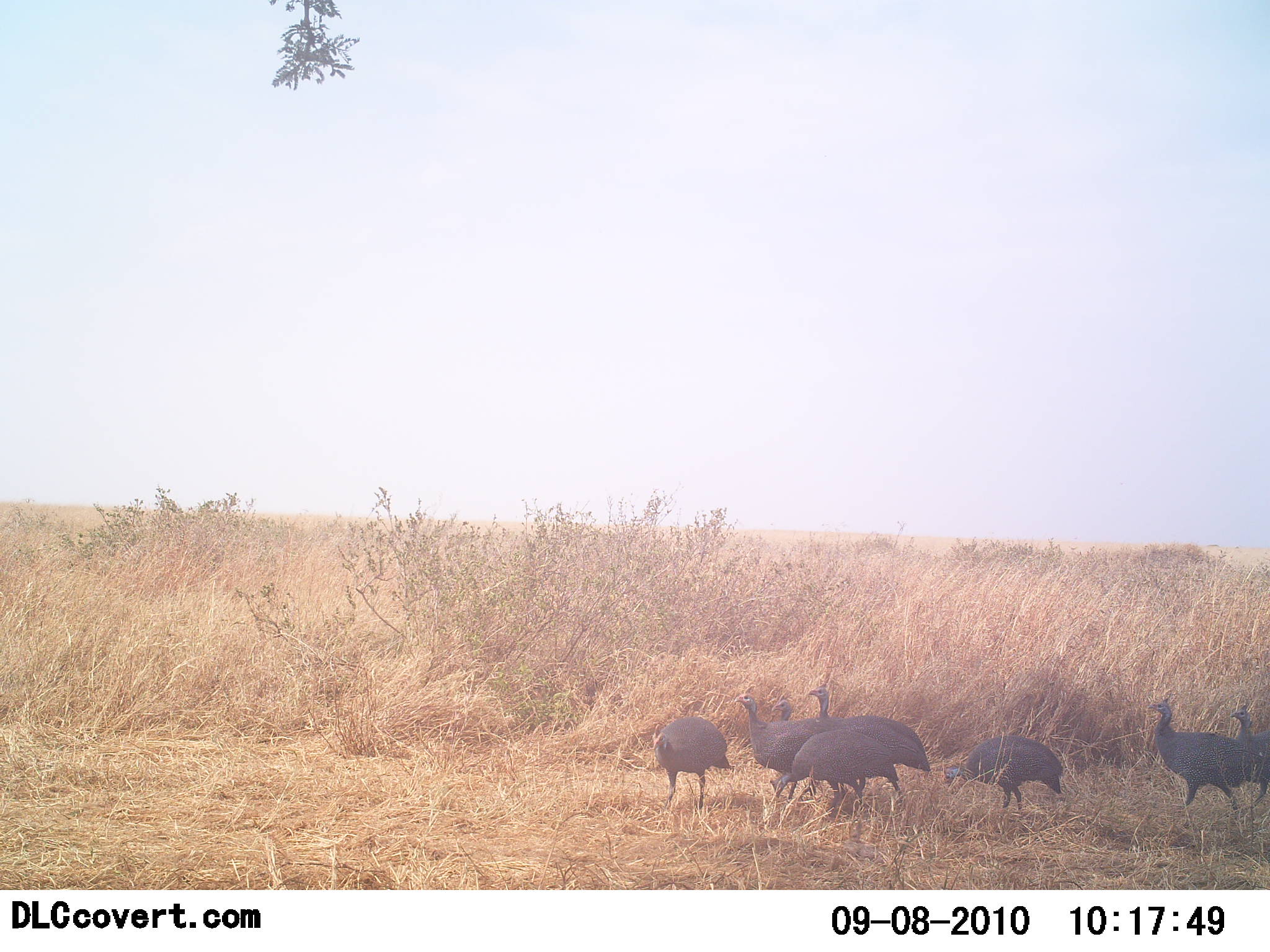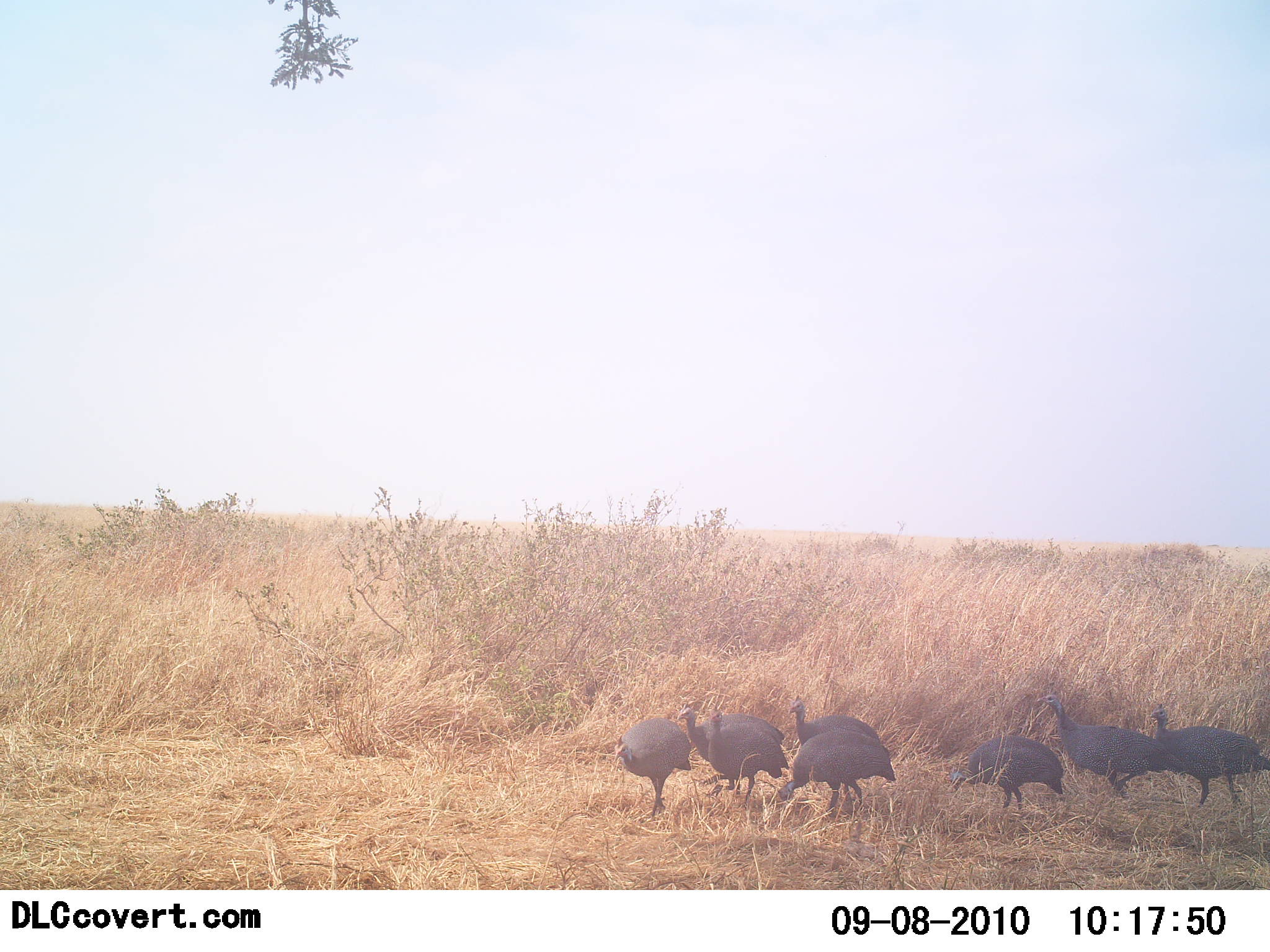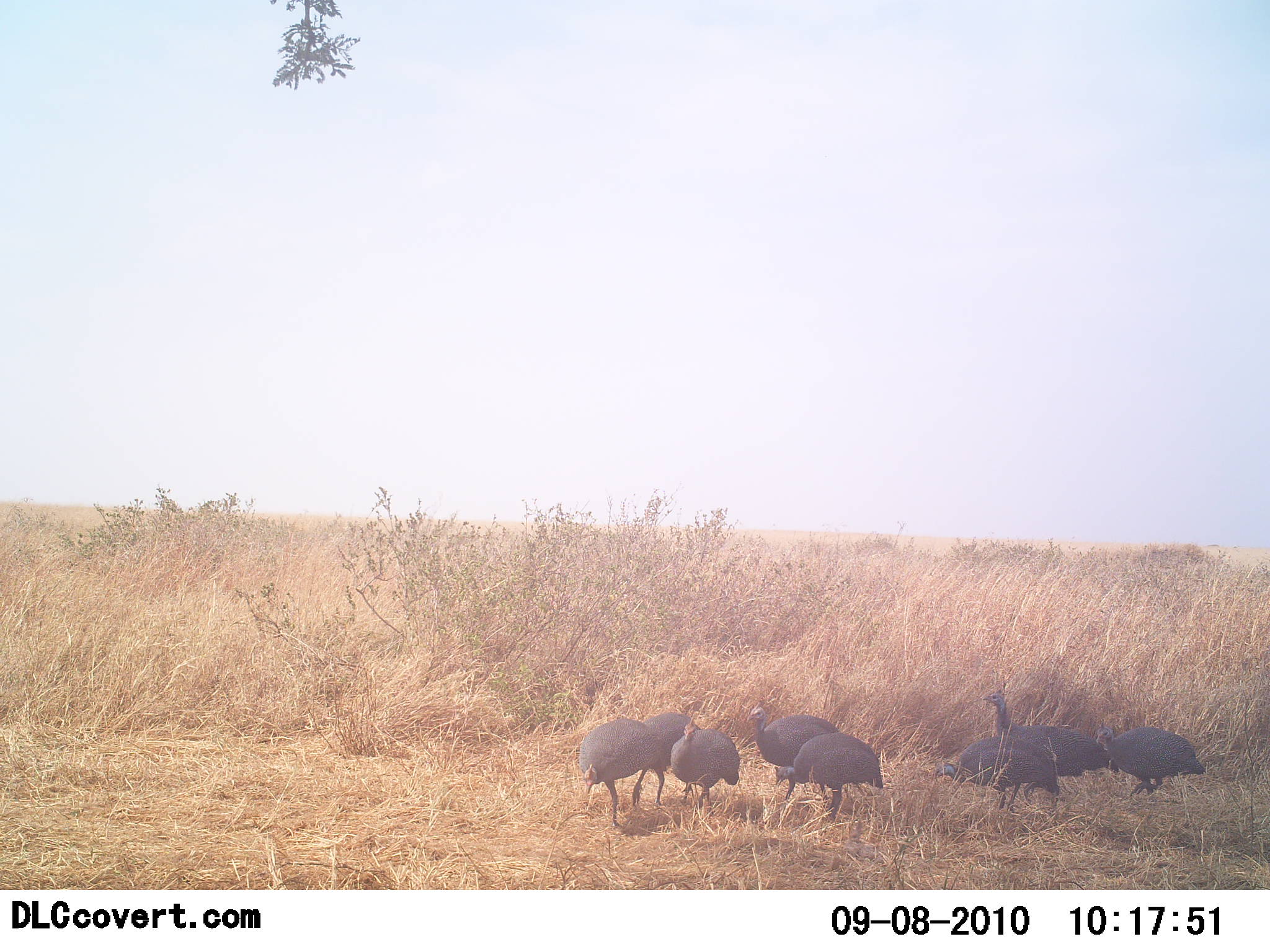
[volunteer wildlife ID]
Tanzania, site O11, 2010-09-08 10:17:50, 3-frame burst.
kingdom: Animalia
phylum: Chordata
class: Aves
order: Galliformes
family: Numididae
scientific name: Numididae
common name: guinea fowl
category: guineafowl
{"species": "guineafowl (guinea fowl) (Numididae)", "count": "8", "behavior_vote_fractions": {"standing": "13%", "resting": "0%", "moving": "93%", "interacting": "0%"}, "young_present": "0%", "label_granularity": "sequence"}